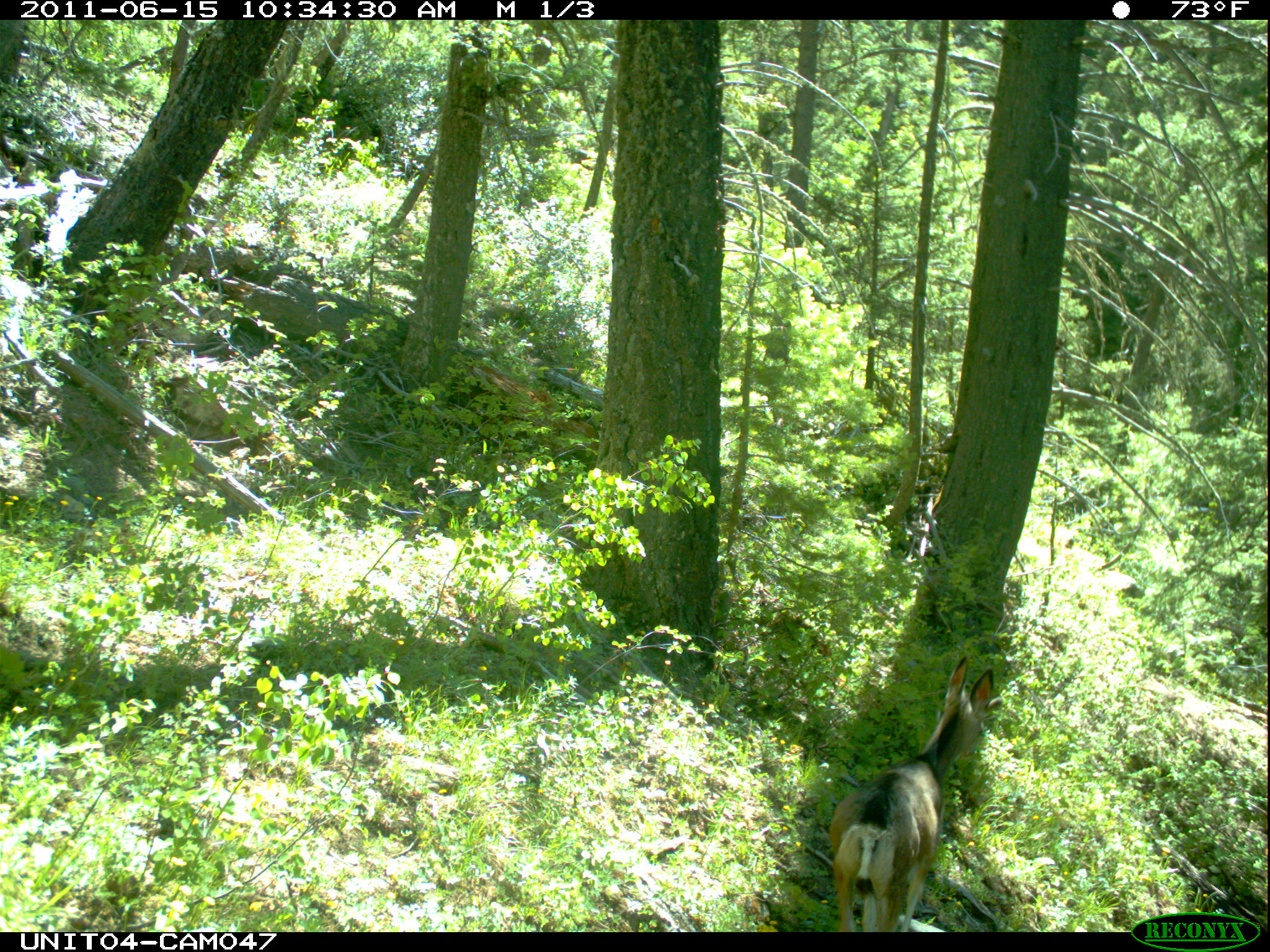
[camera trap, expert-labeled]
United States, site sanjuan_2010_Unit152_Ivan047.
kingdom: Animalia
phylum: Chordata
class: Mammalia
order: Artiodactyla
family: Cervidae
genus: Odocoileus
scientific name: Odocoileus hemionus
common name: mule deer